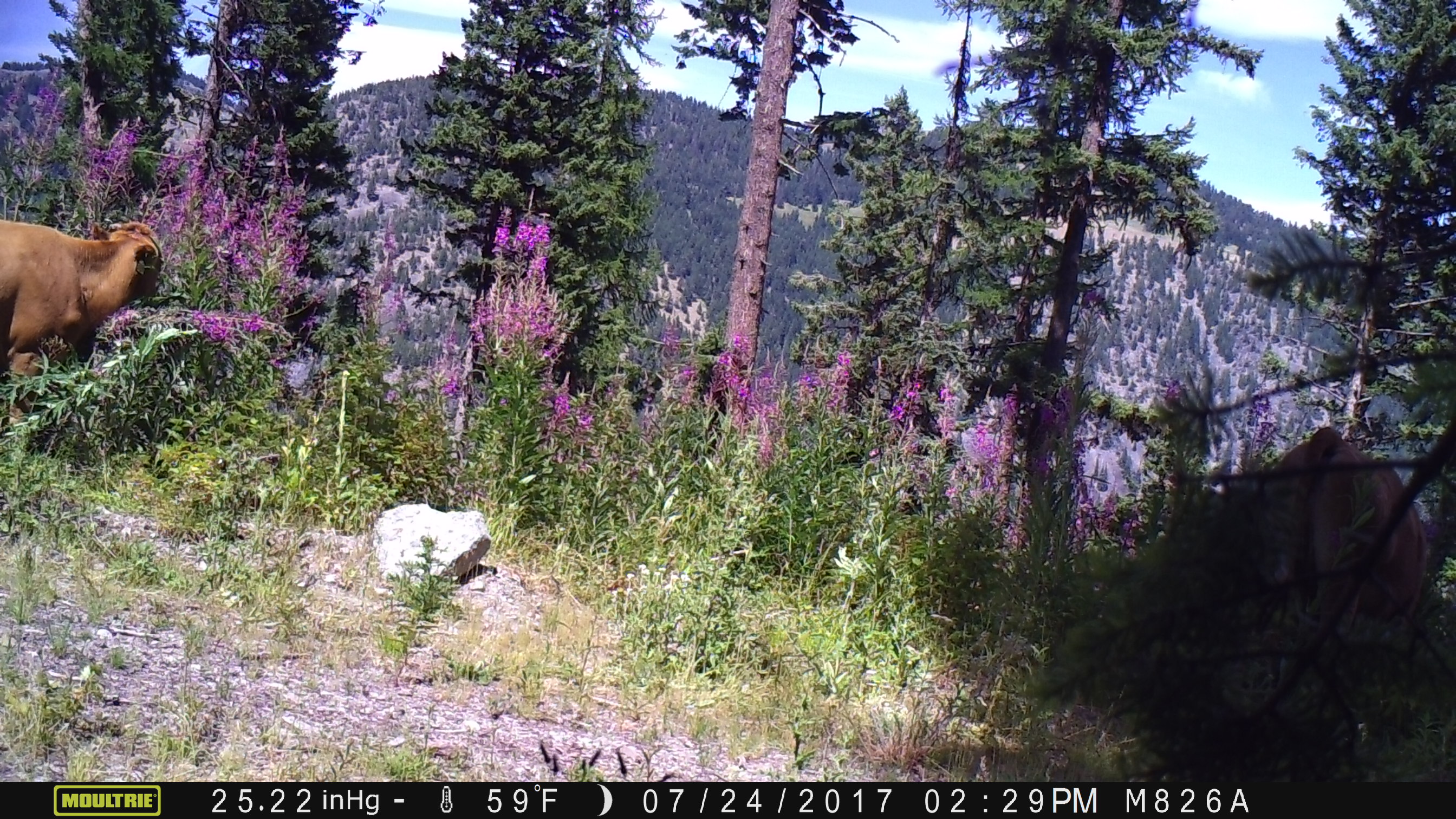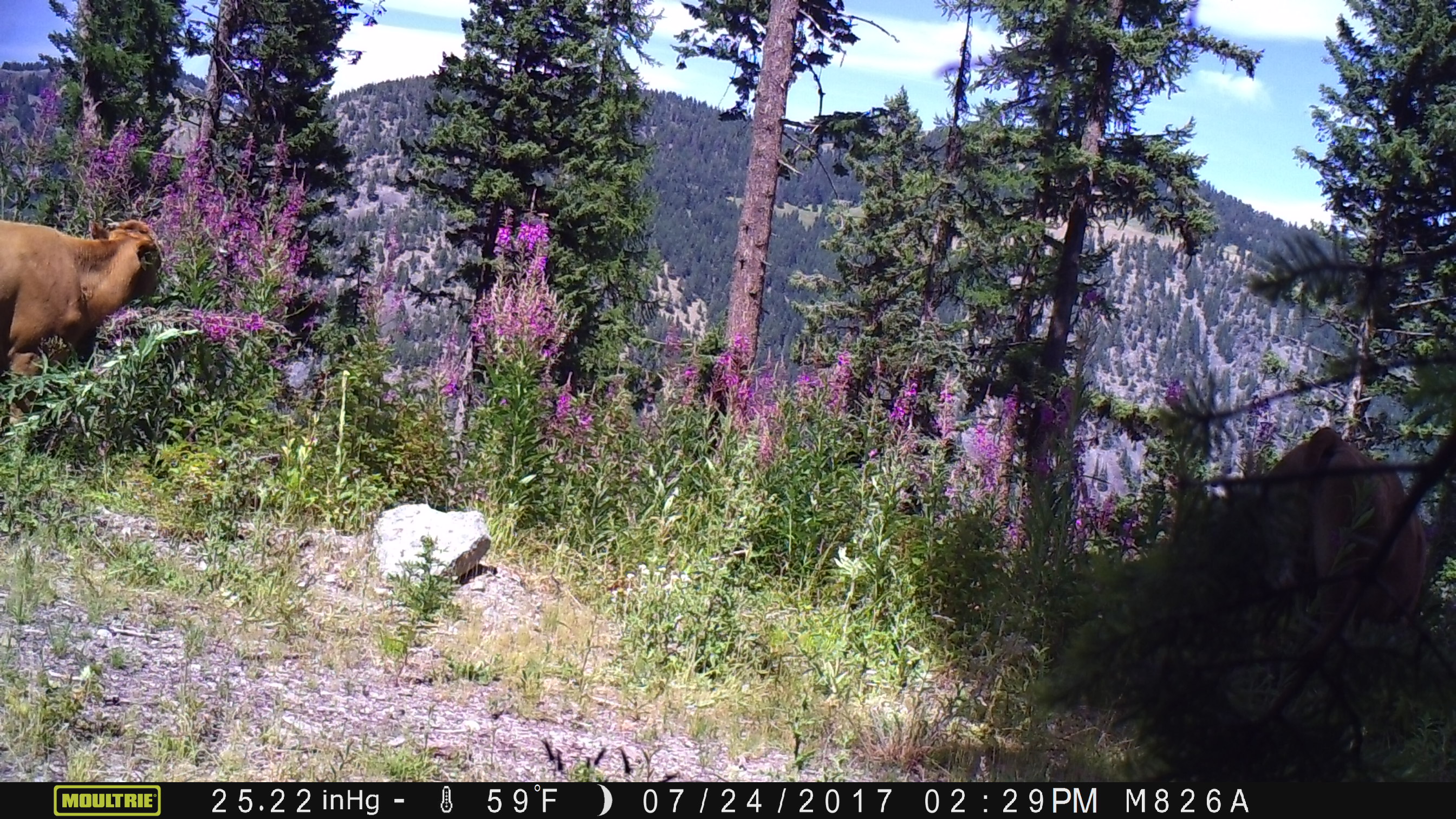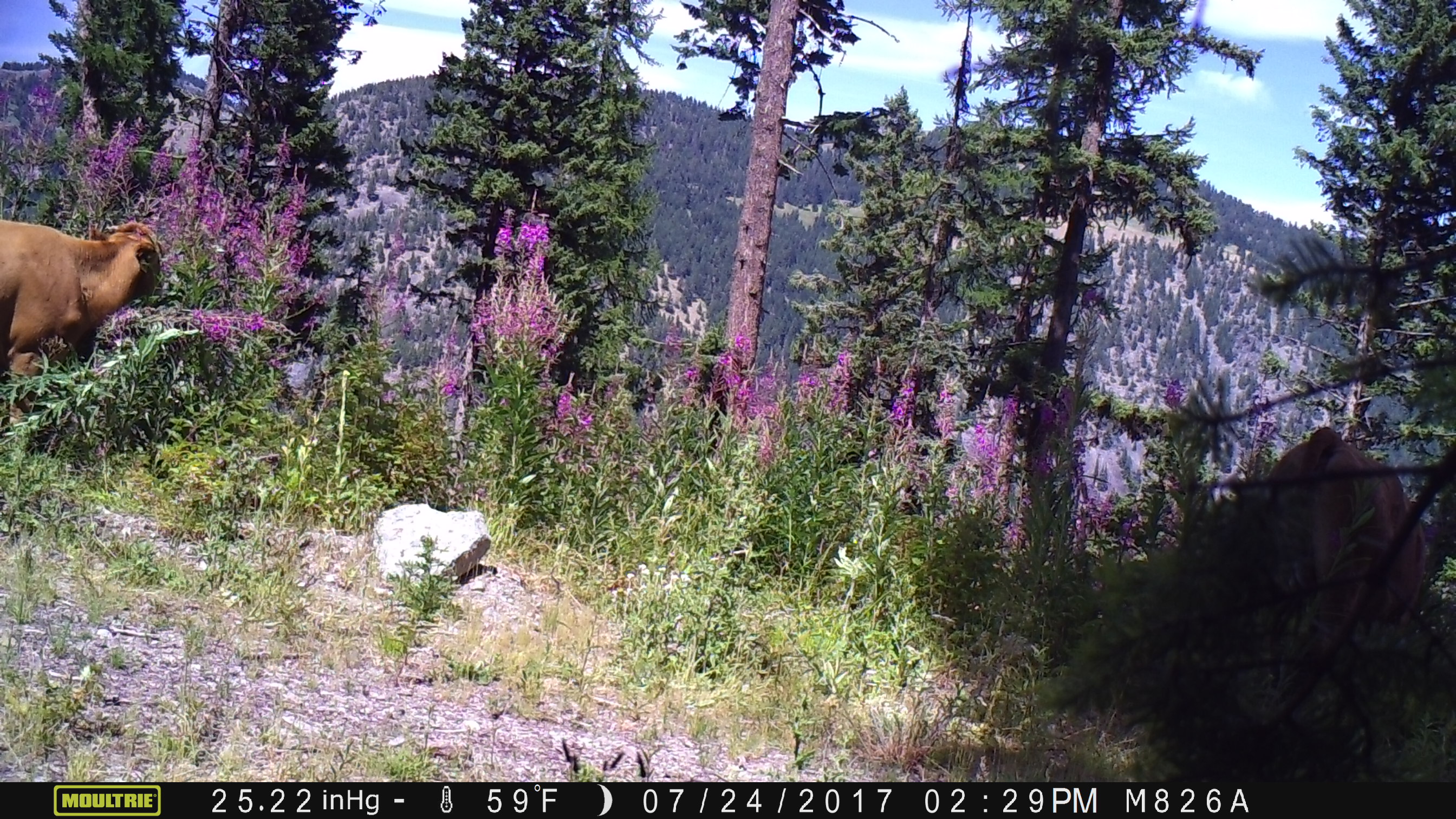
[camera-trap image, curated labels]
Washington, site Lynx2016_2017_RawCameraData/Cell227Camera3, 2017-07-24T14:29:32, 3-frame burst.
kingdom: Animalia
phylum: Chordata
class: Mammalia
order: Artiodactyla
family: Bovidae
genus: Bos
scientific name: Bos taurus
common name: domestic cattle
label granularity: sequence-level